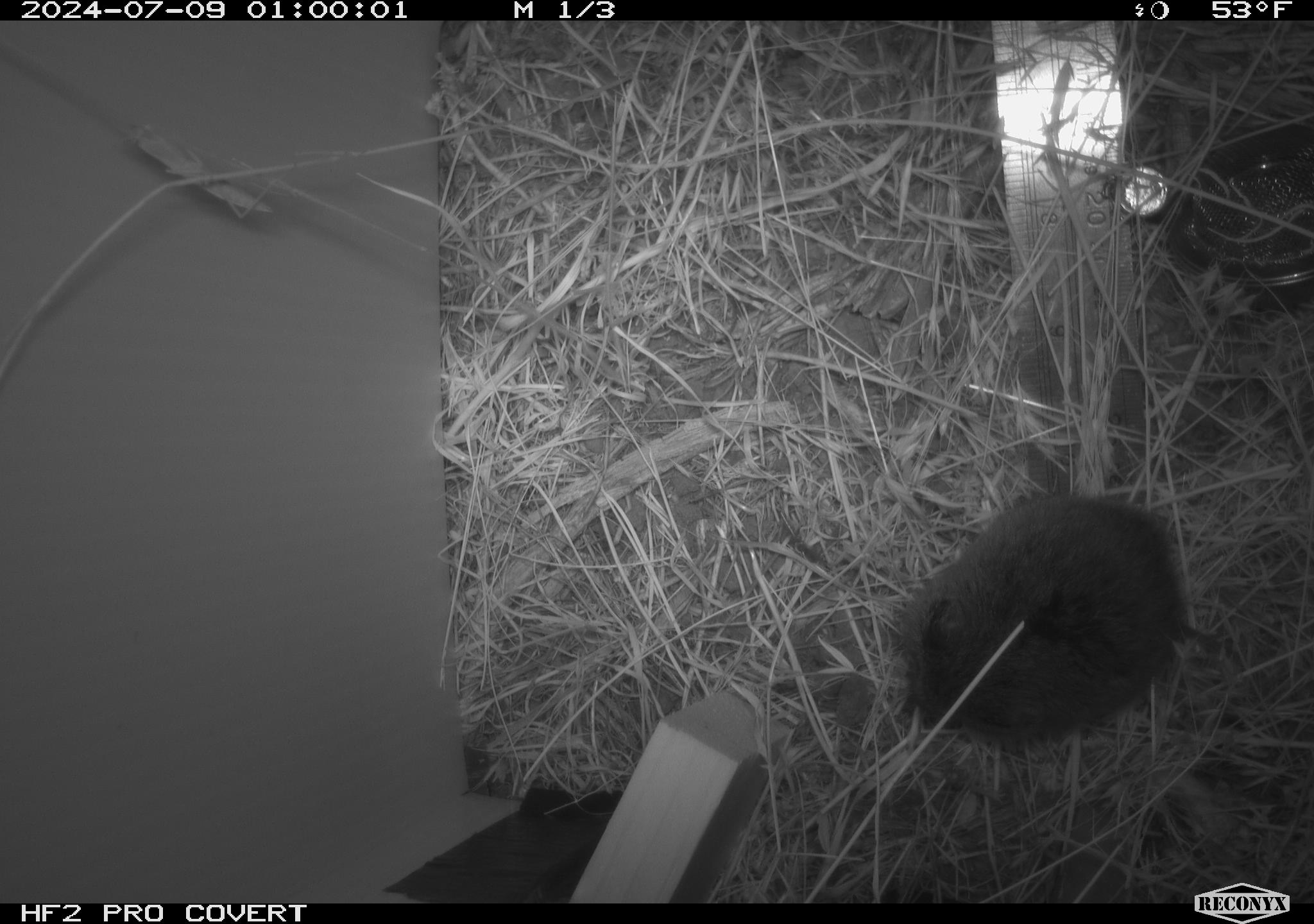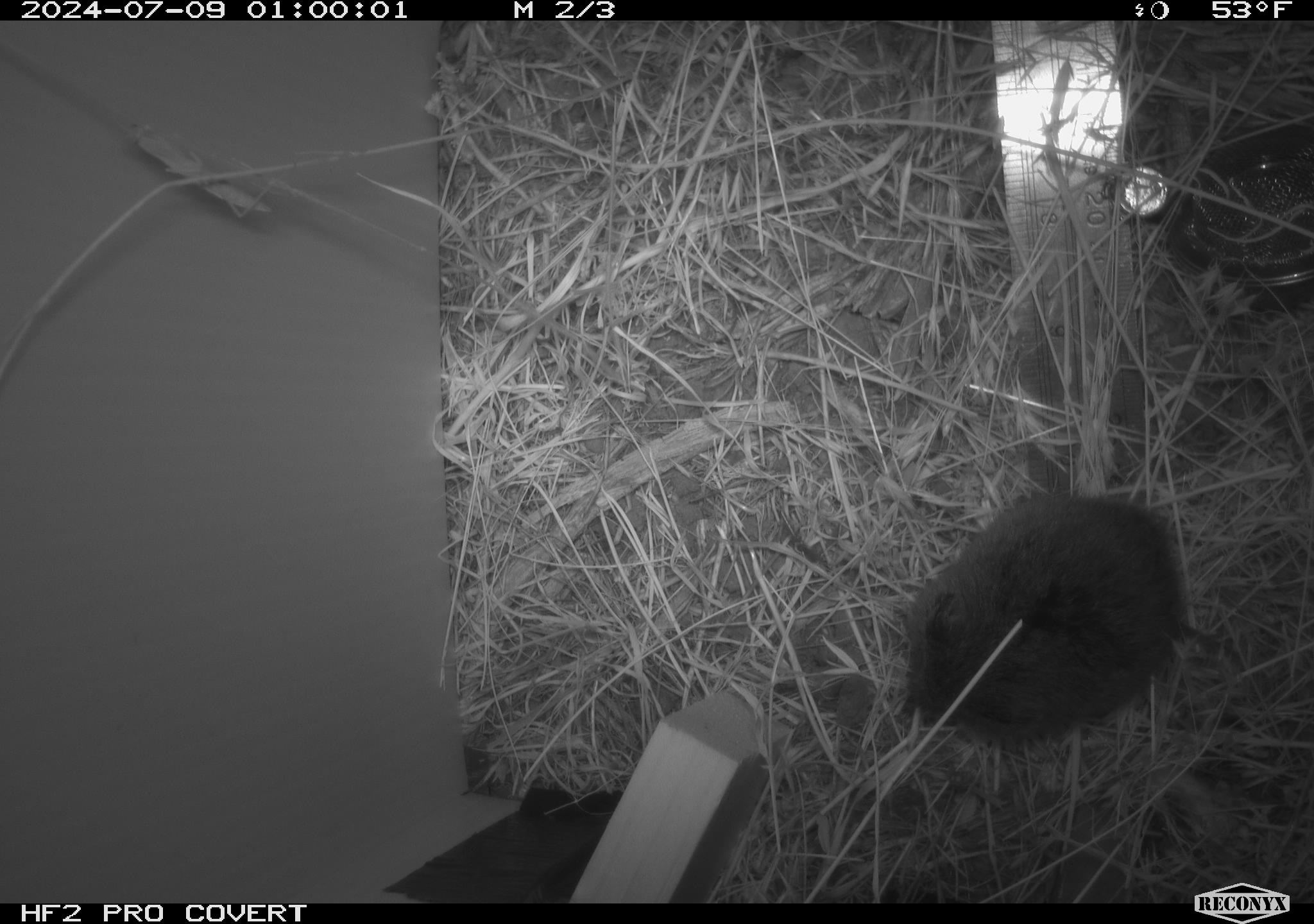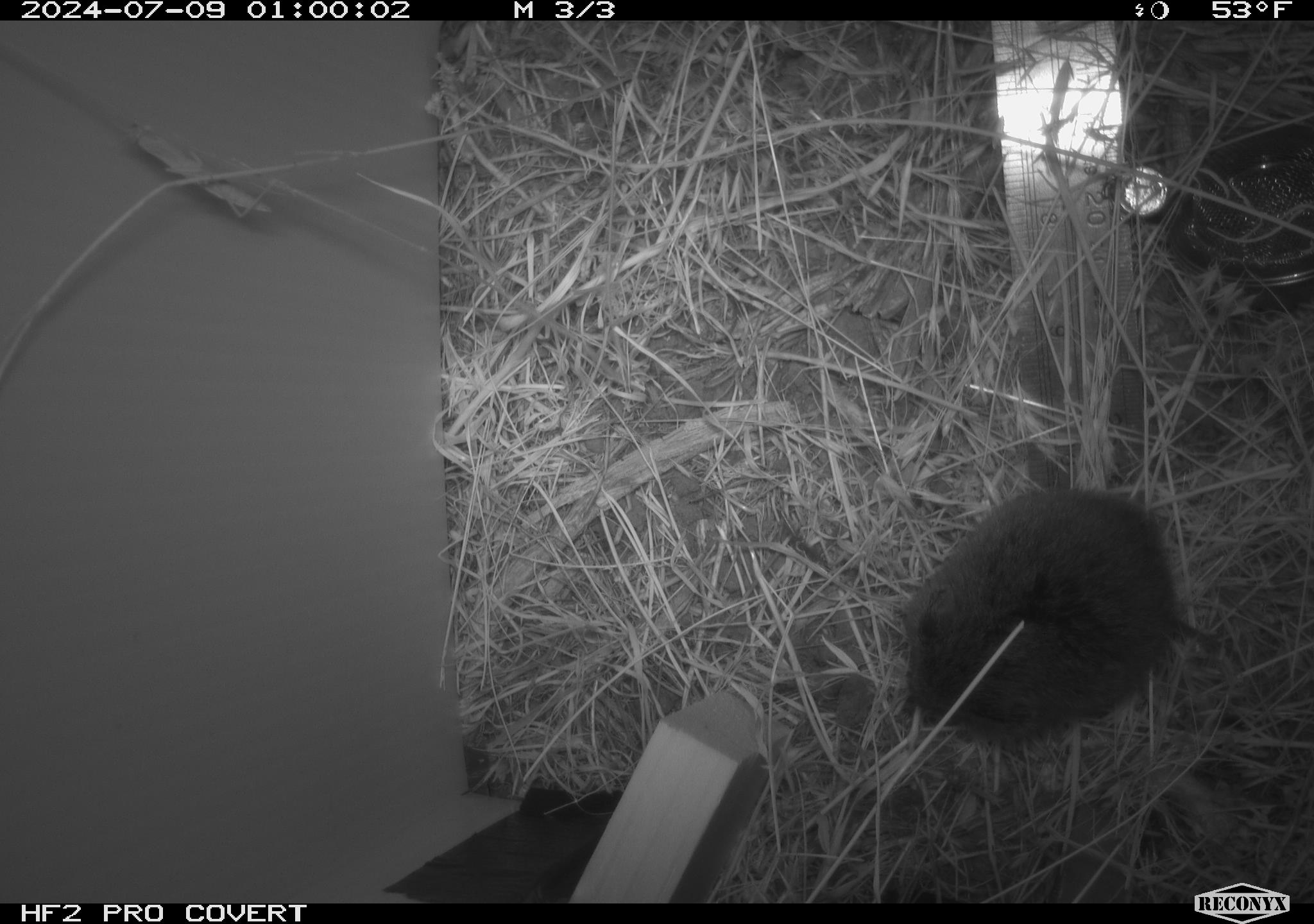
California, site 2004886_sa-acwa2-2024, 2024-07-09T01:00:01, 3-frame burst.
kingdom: Animalia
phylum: Chordata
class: Mammalia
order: Rodentia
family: Cricetidae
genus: Microtus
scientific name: Microtus californicus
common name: california vole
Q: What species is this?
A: California vole (Microtus californicus).